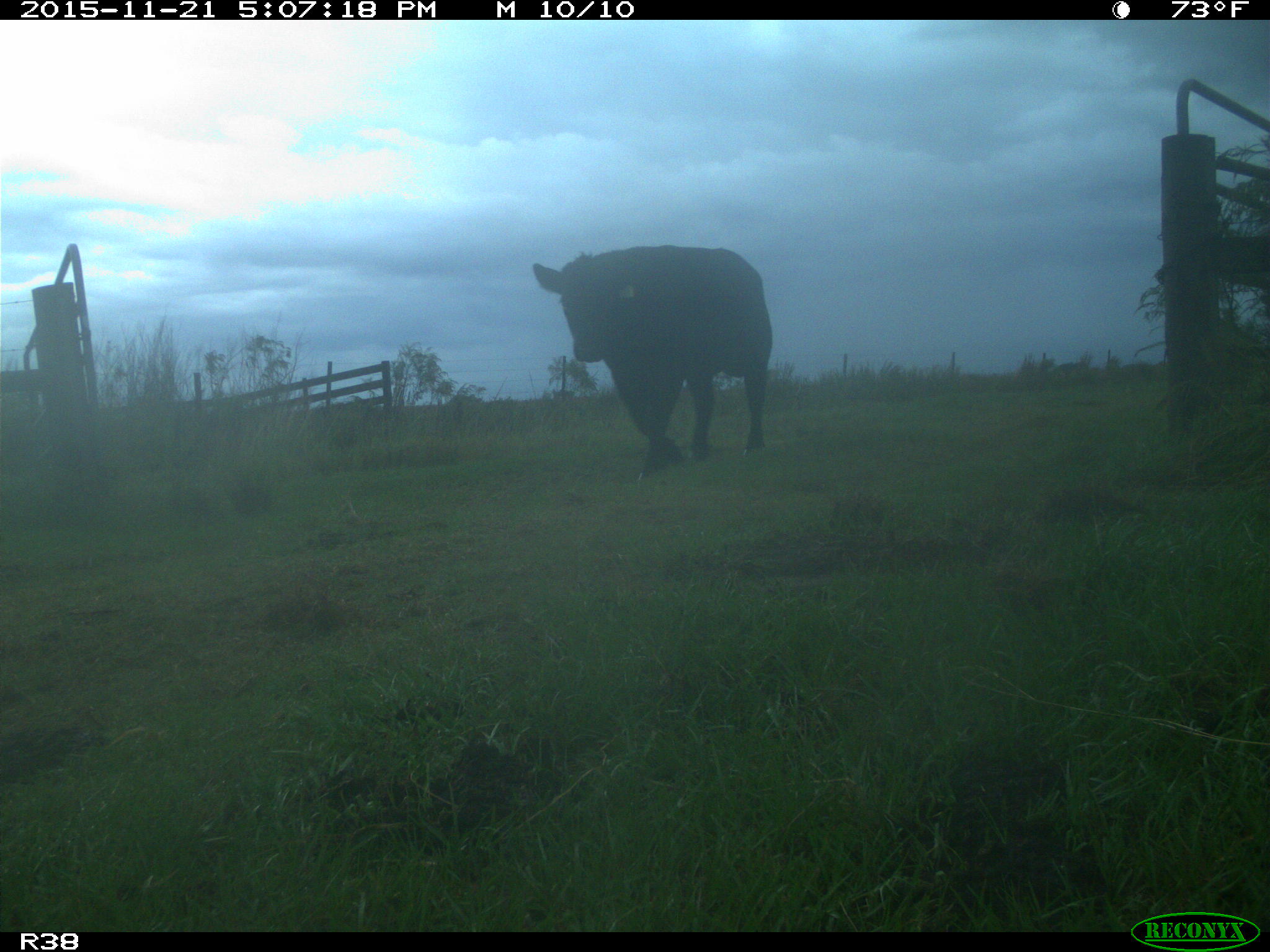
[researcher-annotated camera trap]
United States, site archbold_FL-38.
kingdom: Animalia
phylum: Chordata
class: Mammalia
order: Artiodactyla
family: Bovidae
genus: Bos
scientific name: Bos taurus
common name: domestic cow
Bos taurus (domestic cow).